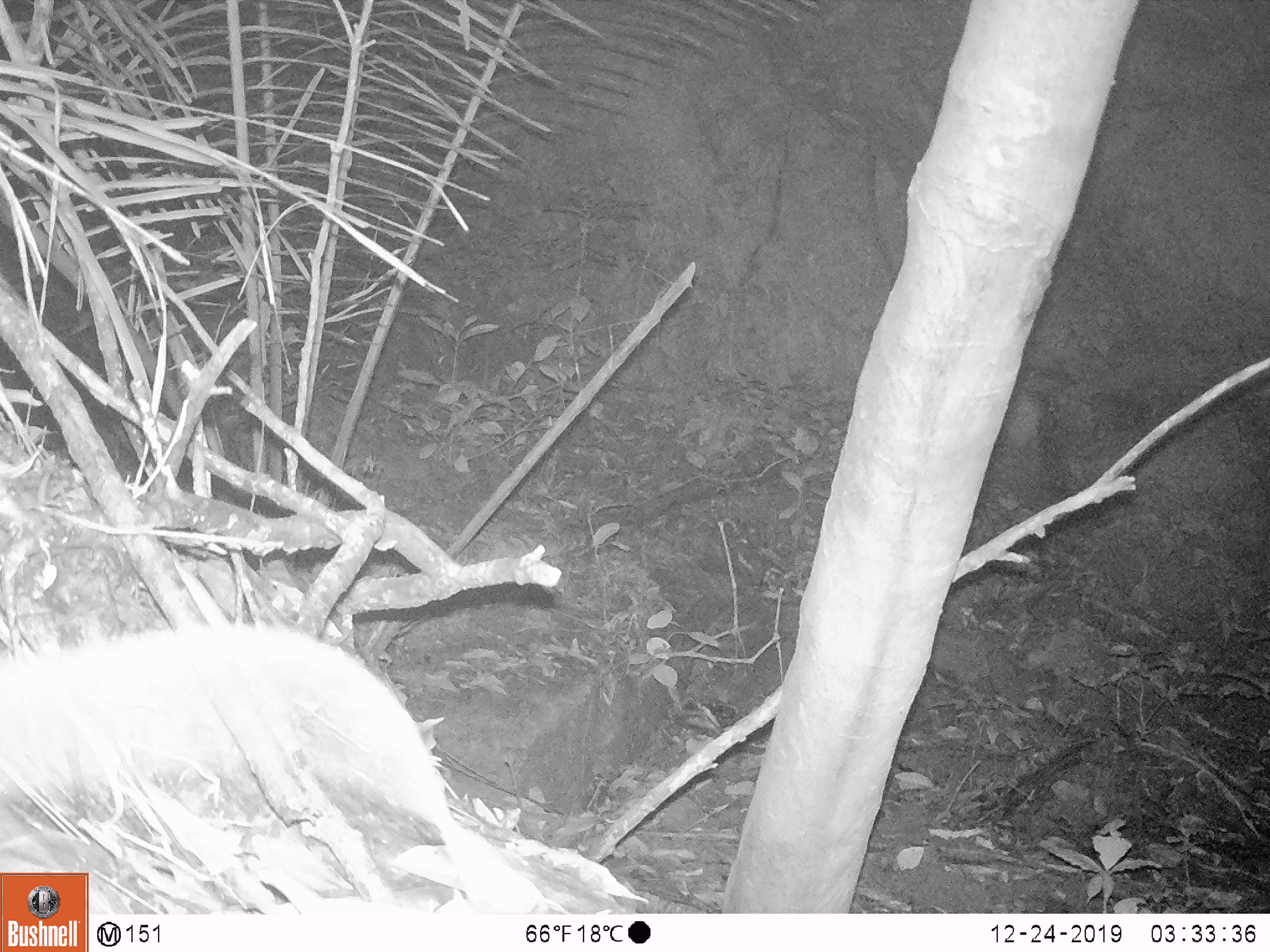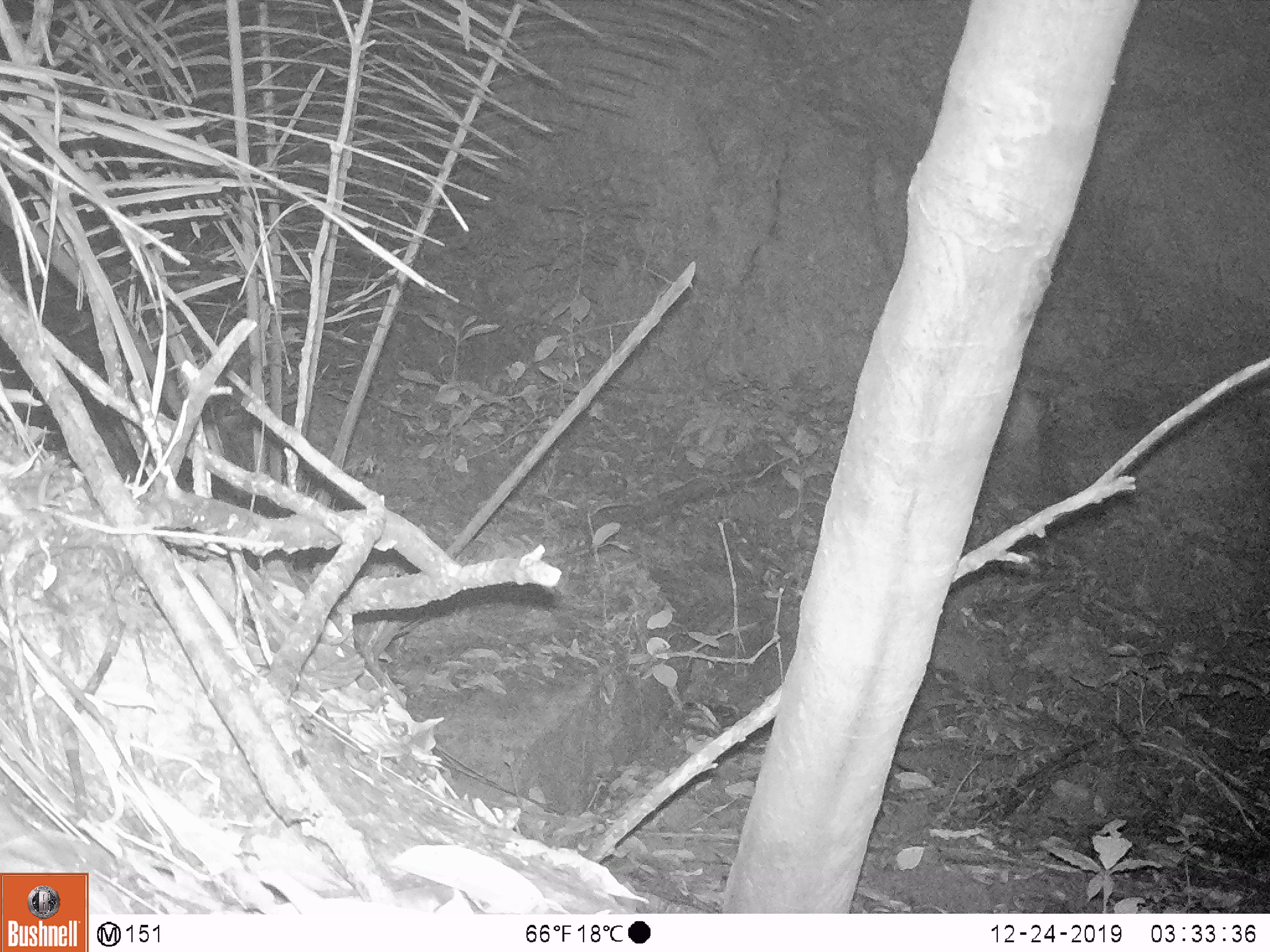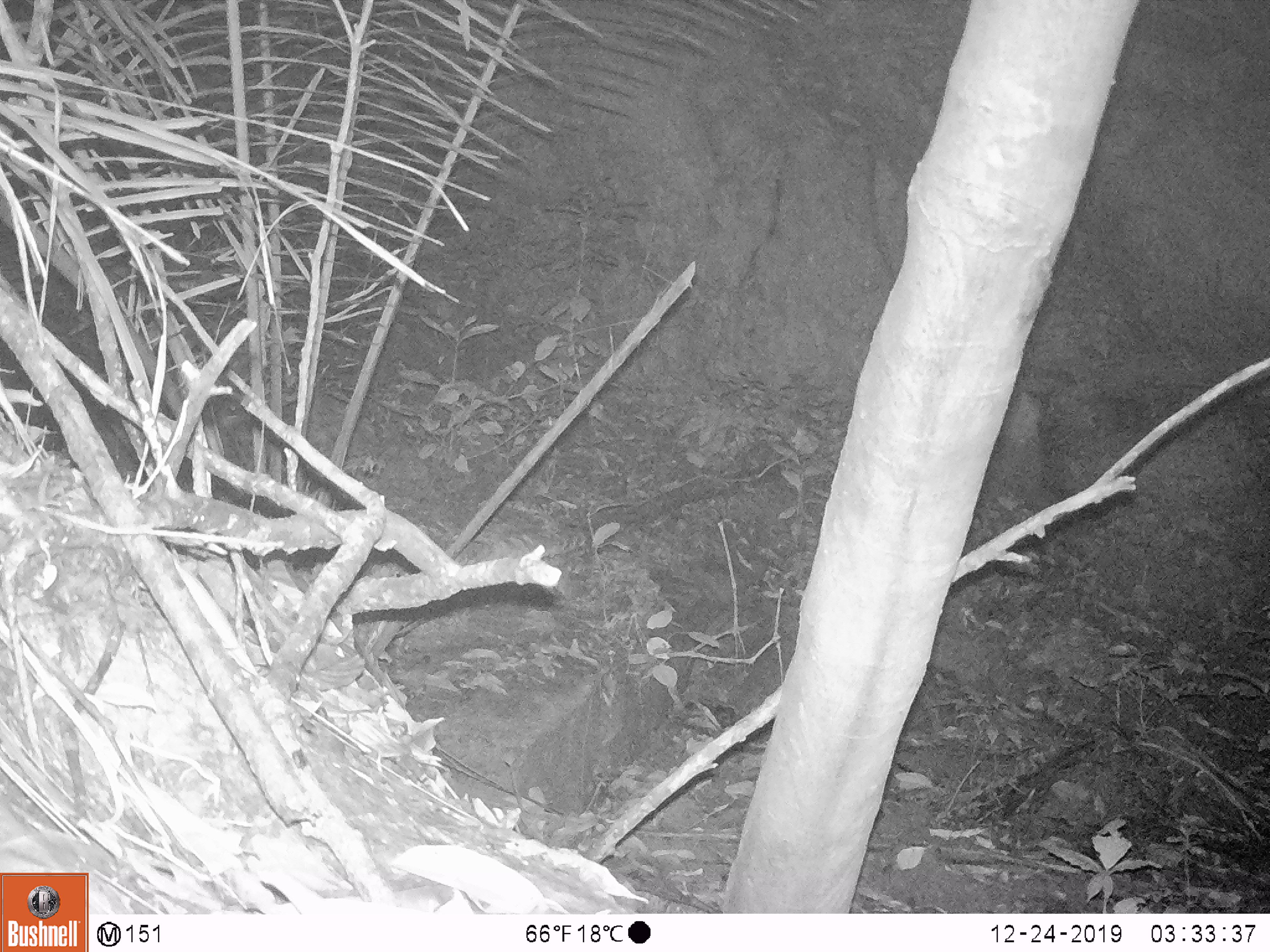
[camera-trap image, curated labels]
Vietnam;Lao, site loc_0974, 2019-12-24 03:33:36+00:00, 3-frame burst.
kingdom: Animalia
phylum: Chordata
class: Mammalia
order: Rodentia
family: Muridae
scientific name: Muridae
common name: old-world mice and rats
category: unidentified murid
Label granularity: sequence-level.